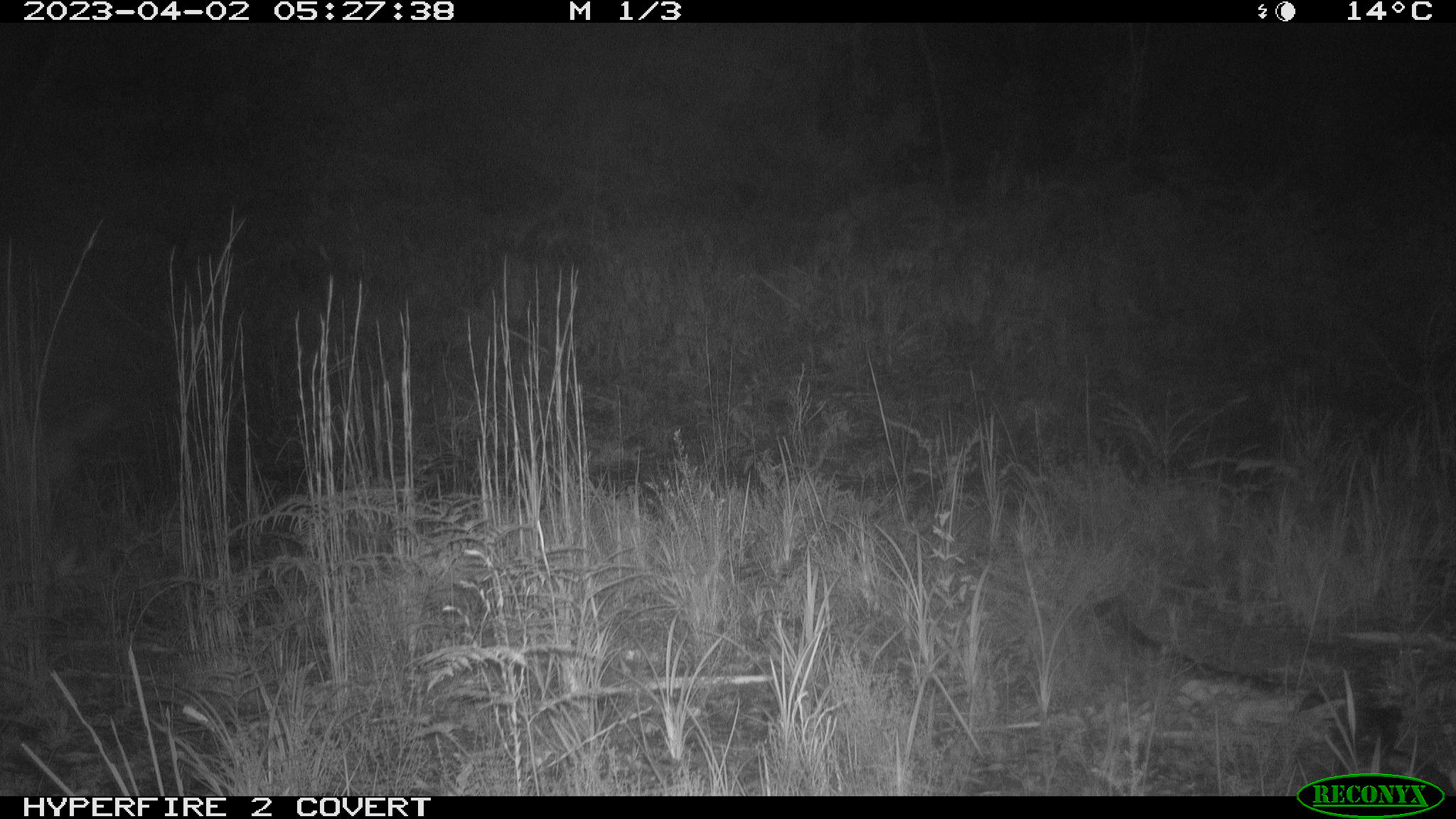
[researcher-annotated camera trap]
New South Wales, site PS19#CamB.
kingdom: Animalia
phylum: Chordata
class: Mammalia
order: Carnivora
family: Canidae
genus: Canis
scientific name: Canis familiaris dingo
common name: dingo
Dingo (Canis familiaris dingo).